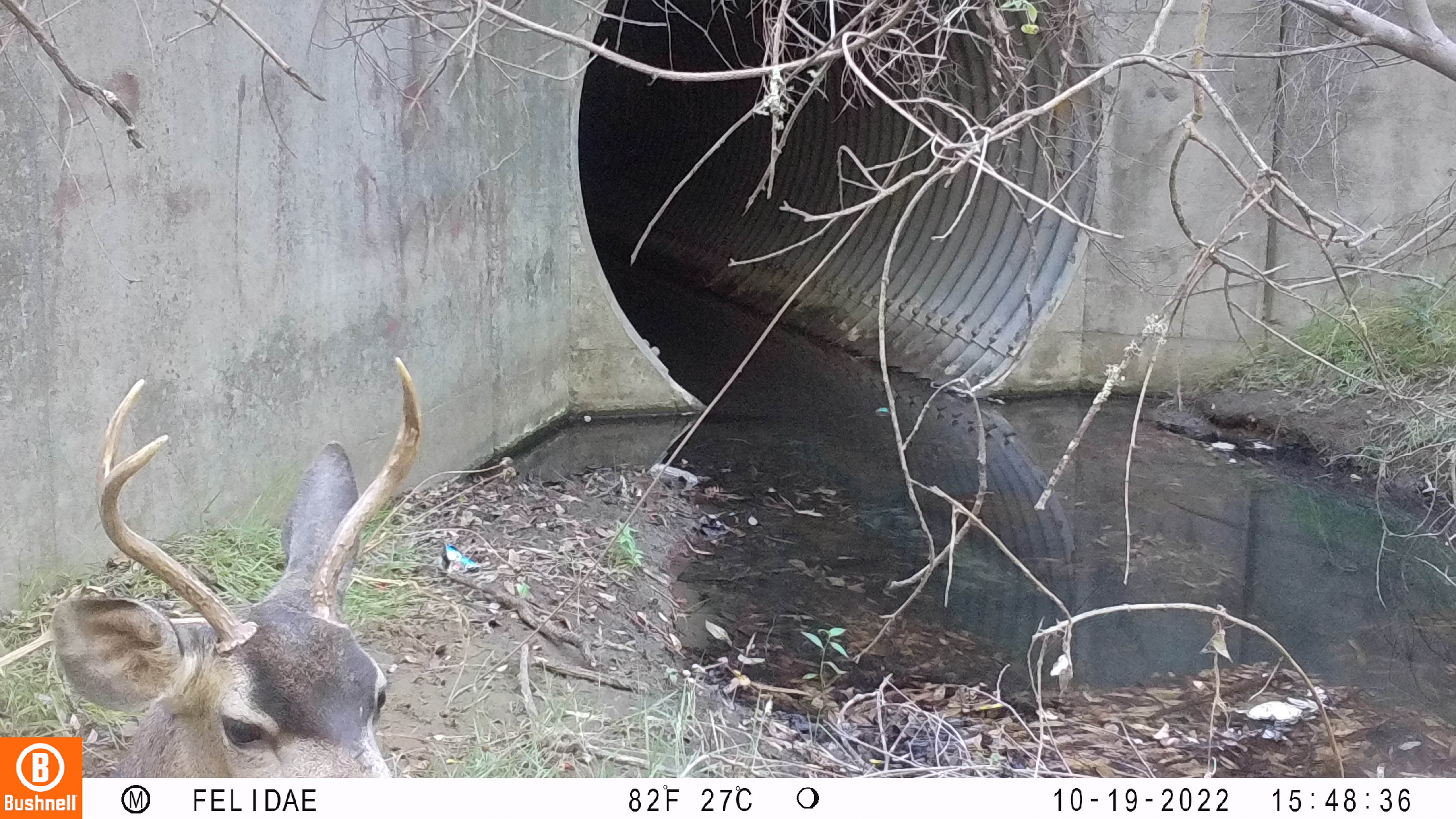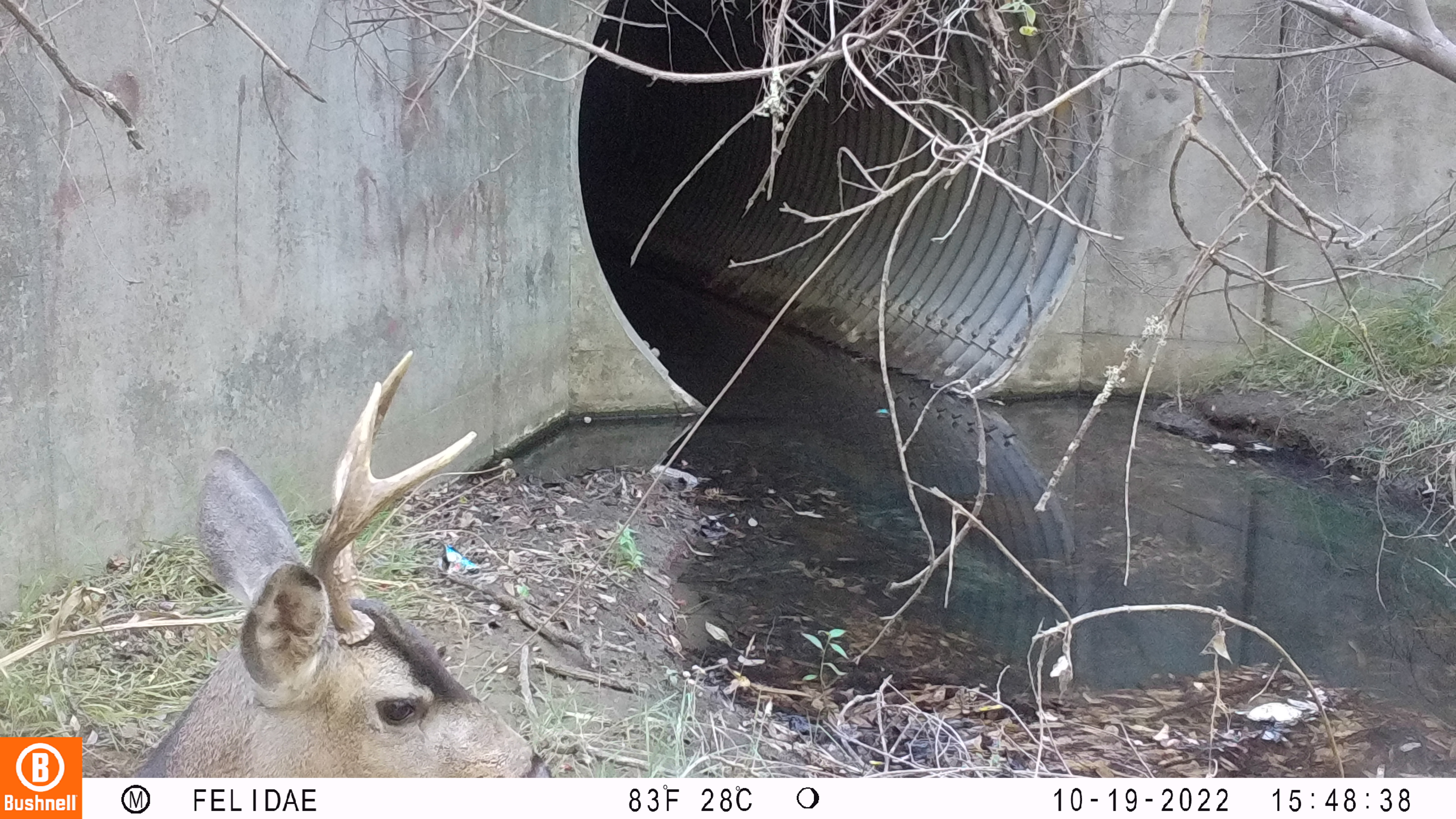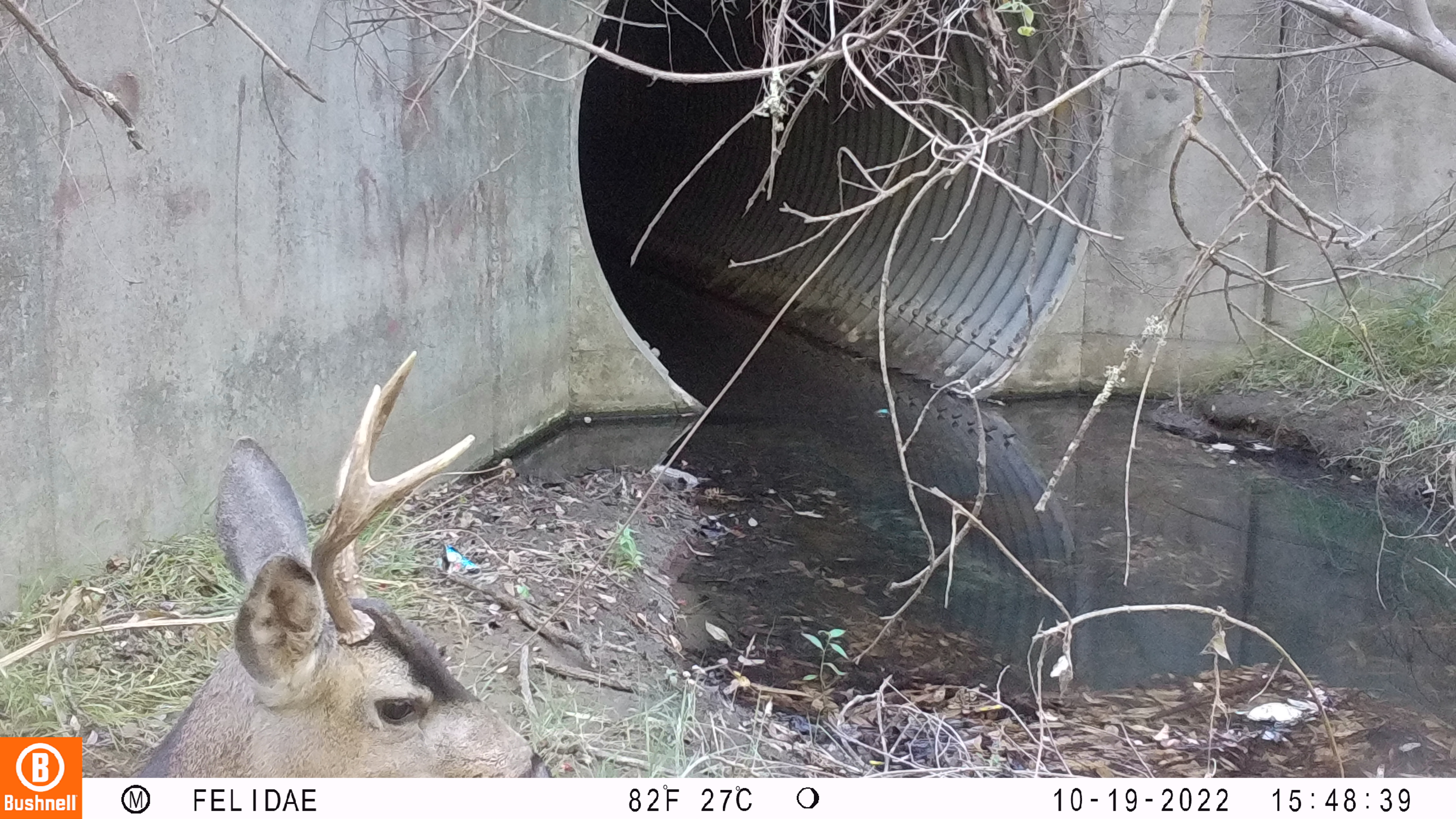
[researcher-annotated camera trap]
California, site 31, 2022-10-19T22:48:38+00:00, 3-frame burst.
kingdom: Animalia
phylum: Chordata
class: Mammalia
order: Artiodactyla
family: Cervidae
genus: Odocoileus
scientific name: Odocoileus hemionus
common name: mule deer